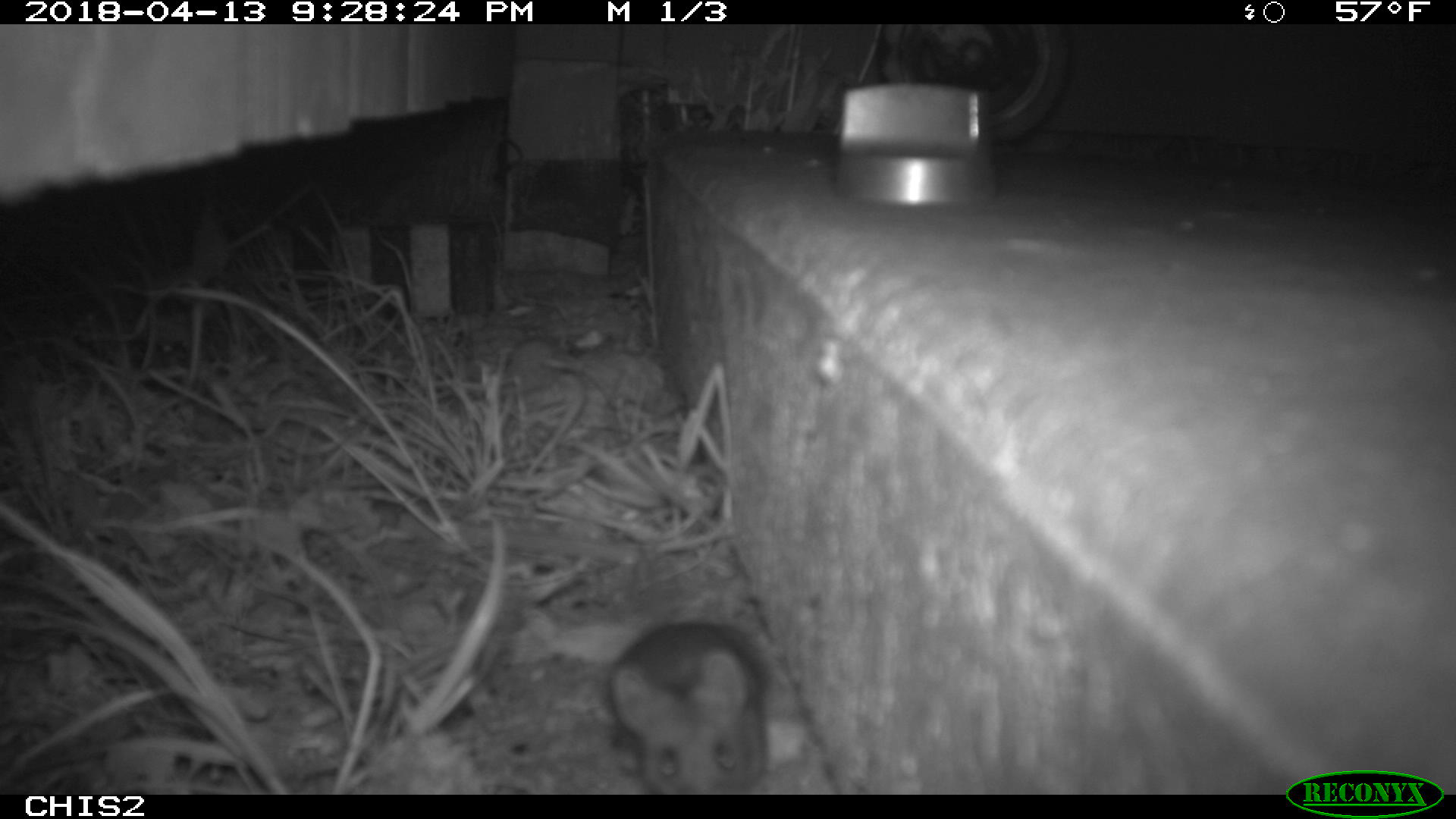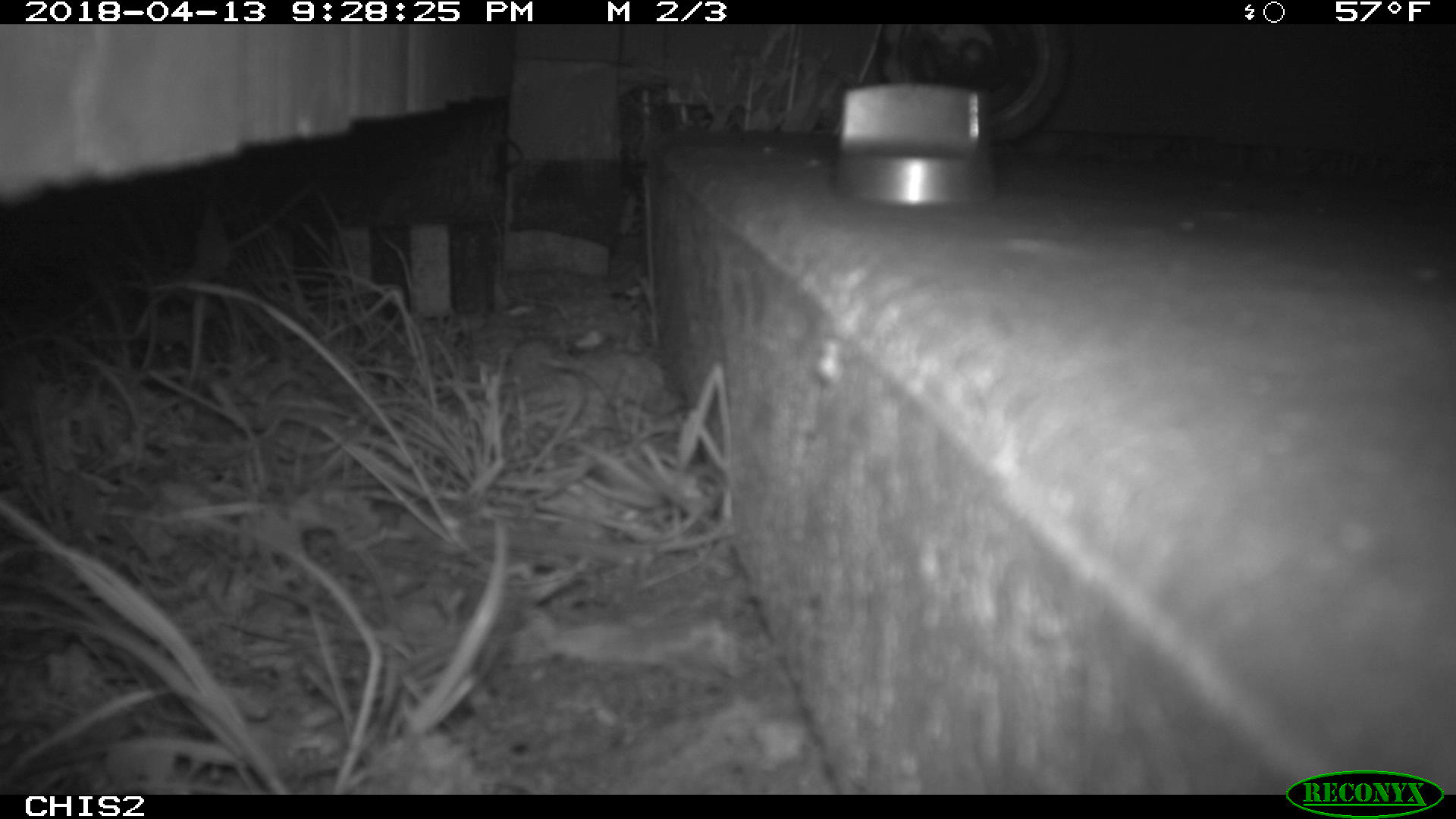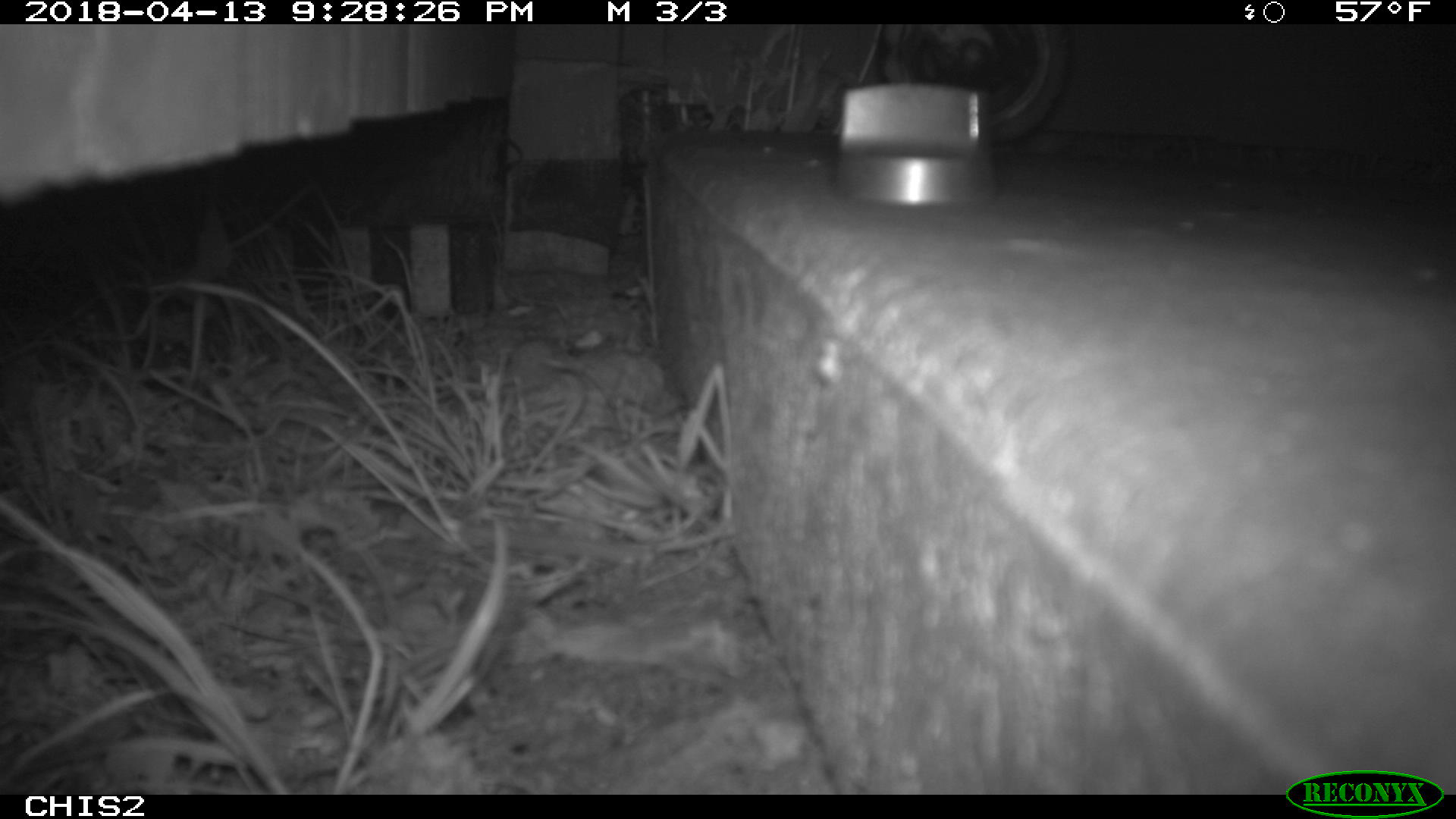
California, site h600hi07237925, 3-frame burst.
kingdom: Animalia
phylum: Chordata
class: Mammalia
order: Rodentia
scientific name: Rodentia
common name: rodent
Rodent (Rodentia).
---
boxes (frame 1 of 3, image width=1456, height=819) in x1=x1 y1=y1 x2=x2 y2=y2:
rodent: x1=606 y1=619 x2=765 y2=795